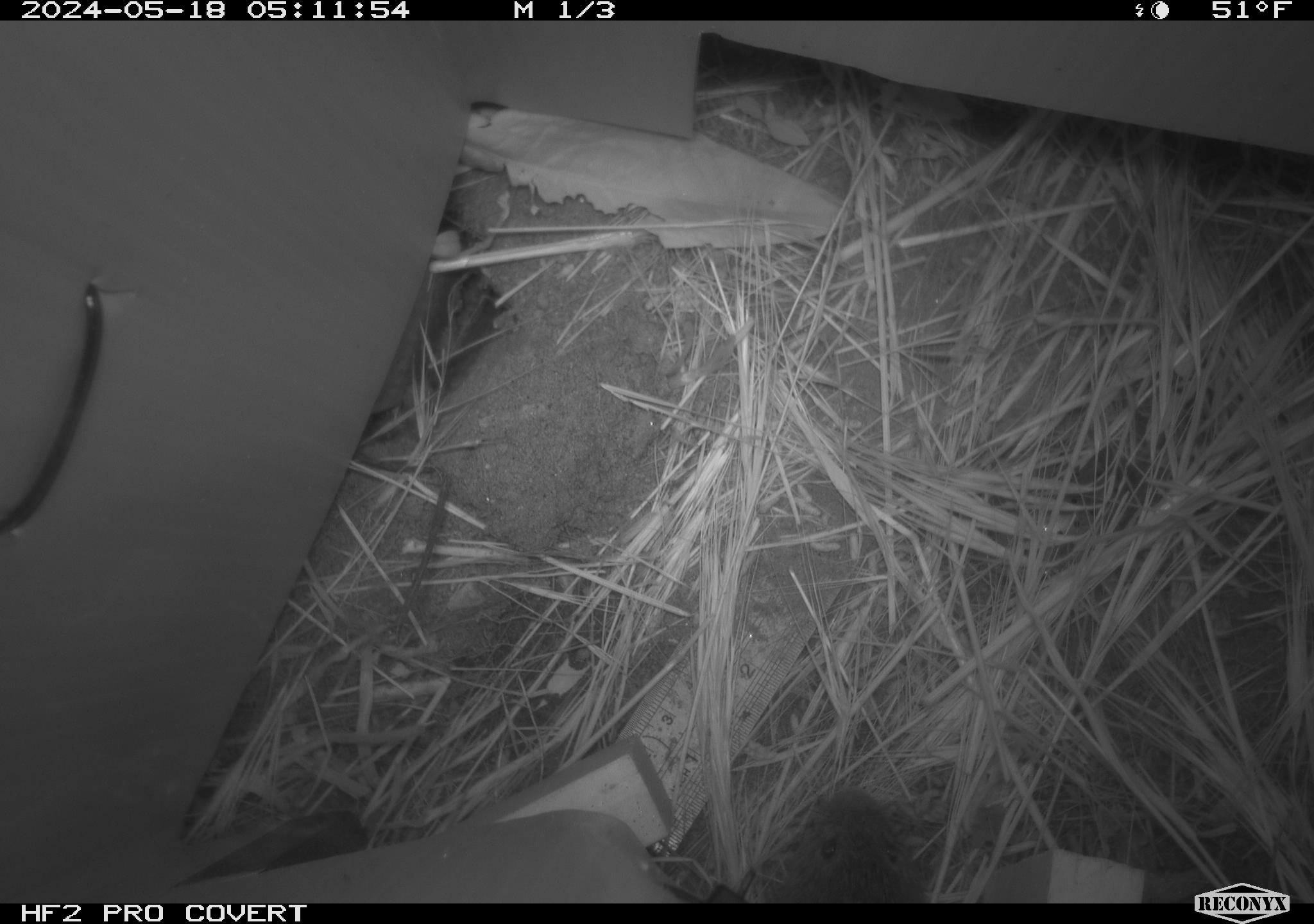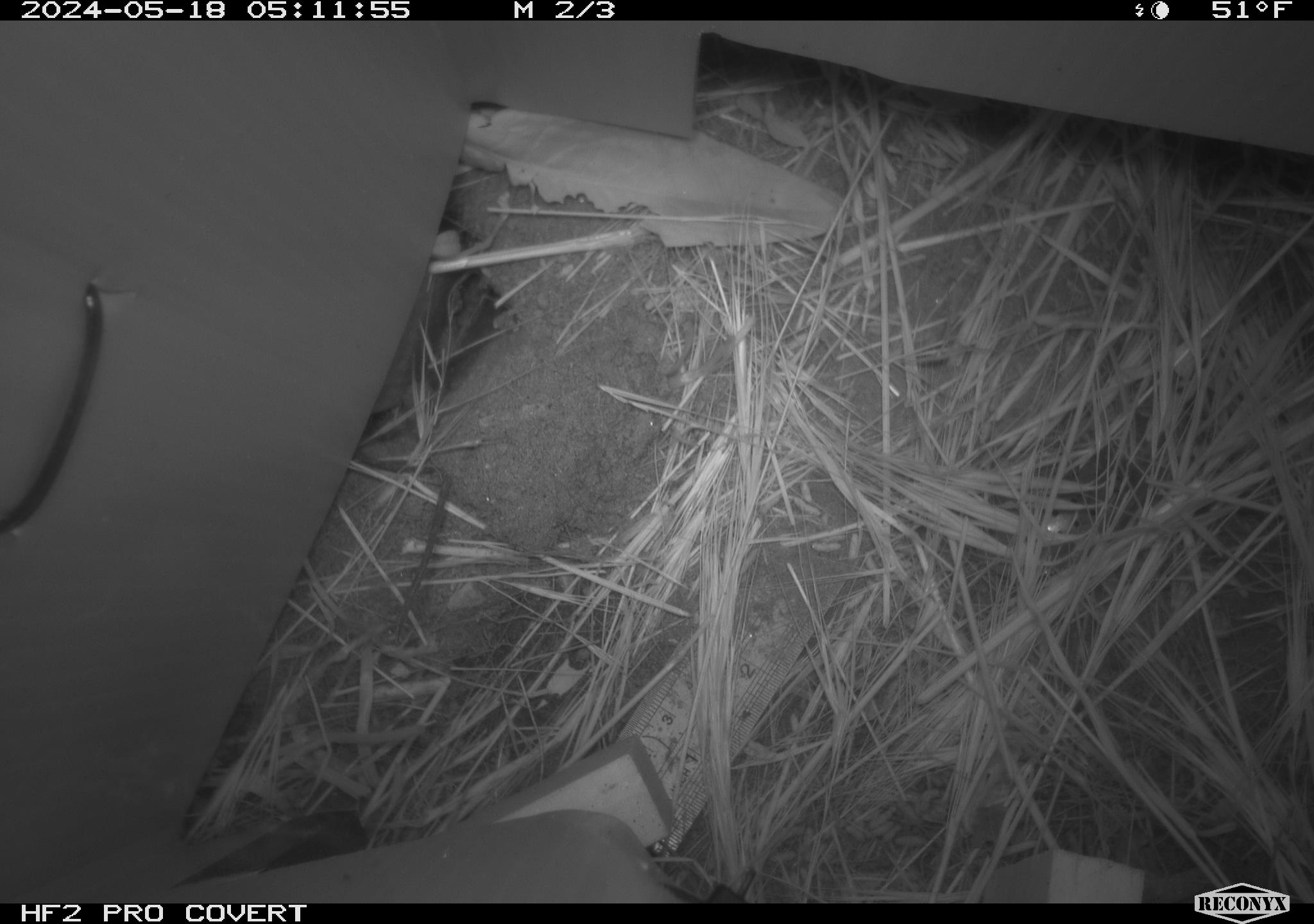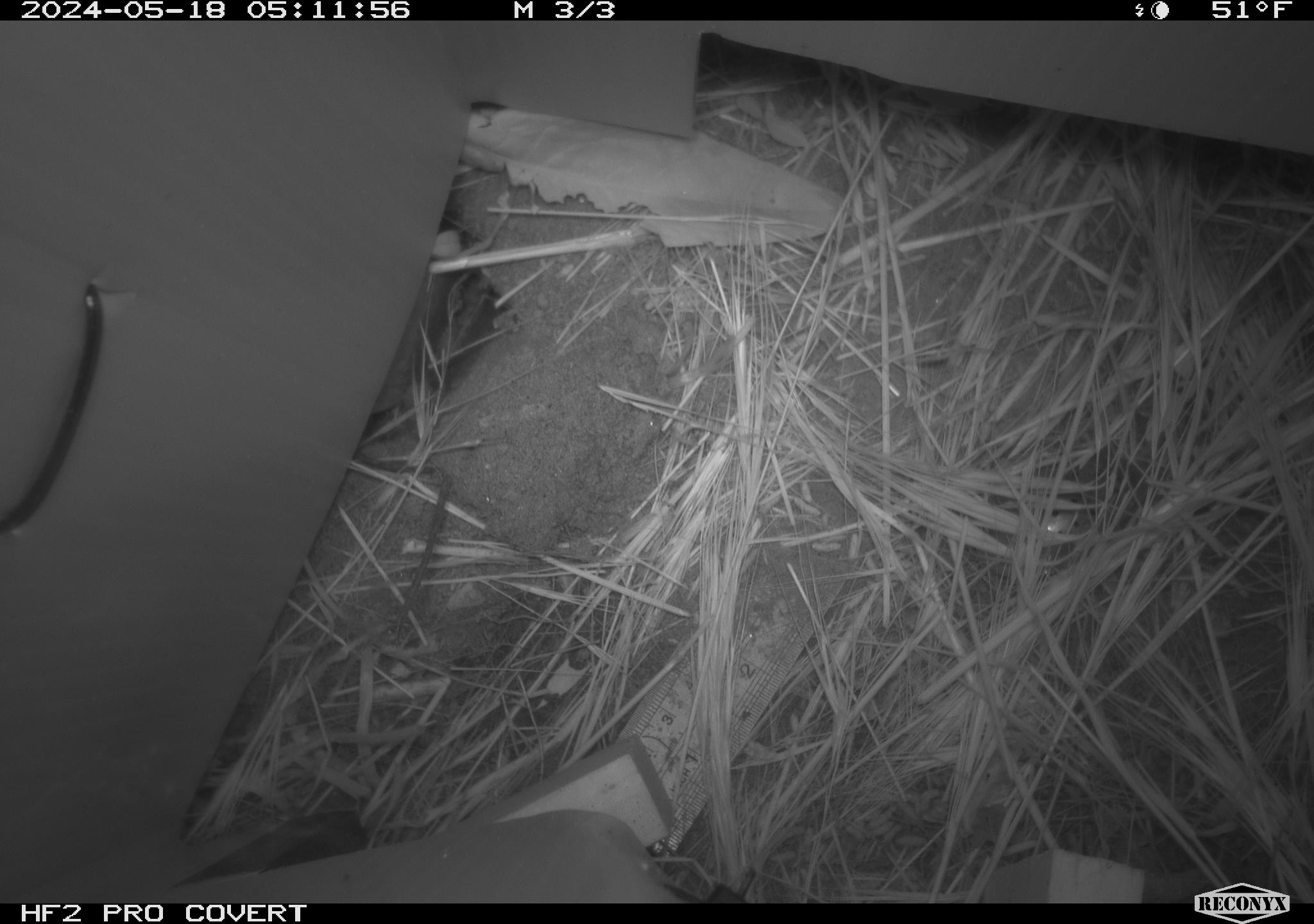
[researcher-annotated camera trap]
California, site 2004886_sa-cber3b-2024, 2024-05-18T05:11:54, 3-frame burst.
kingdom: Animalia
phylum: Chordata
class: Mammalia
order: Rodentia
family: Cricetidae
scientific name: Arvicolinae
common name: voles, lemmings, and muskrats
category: arvicolinae subfamily